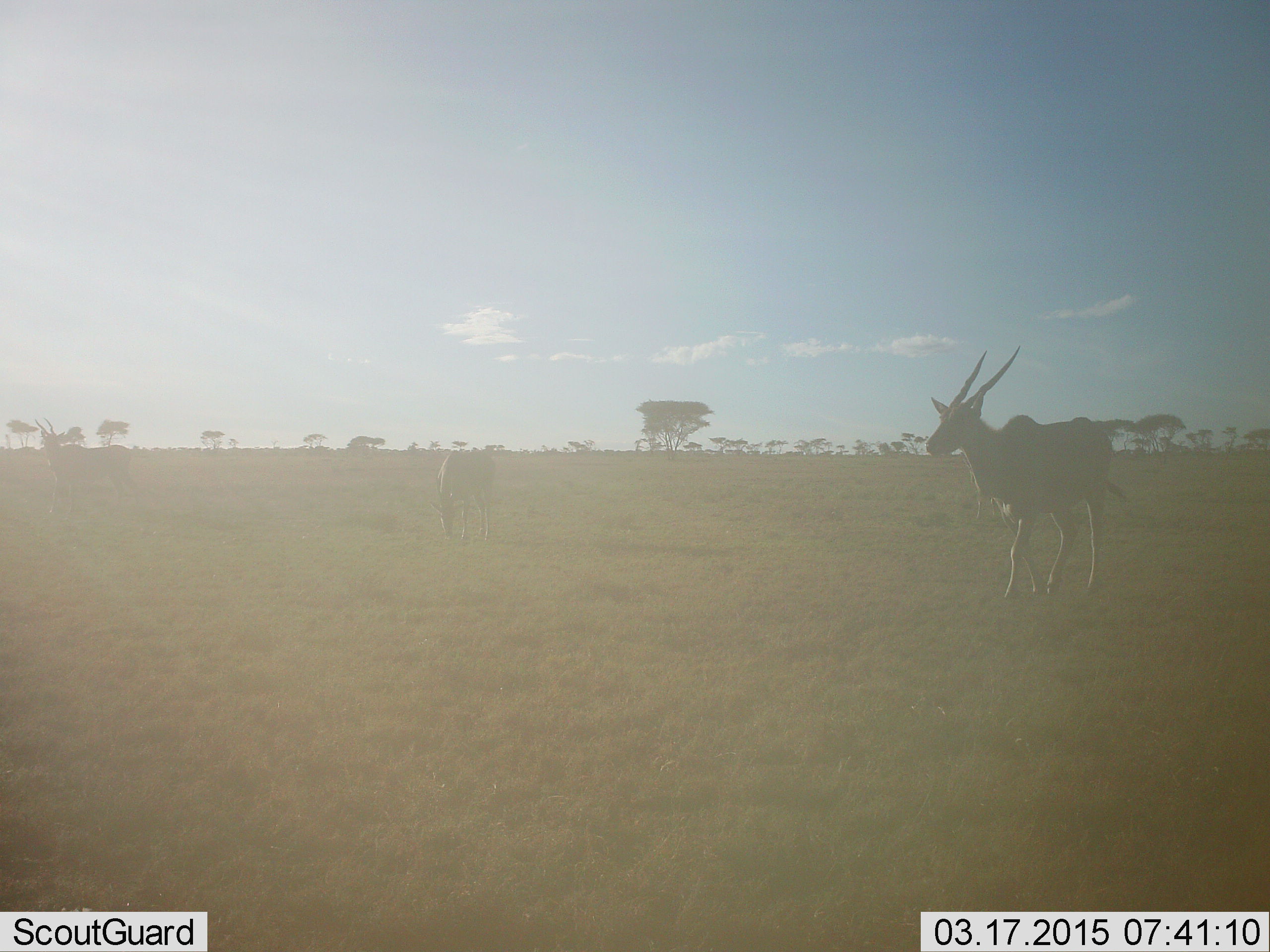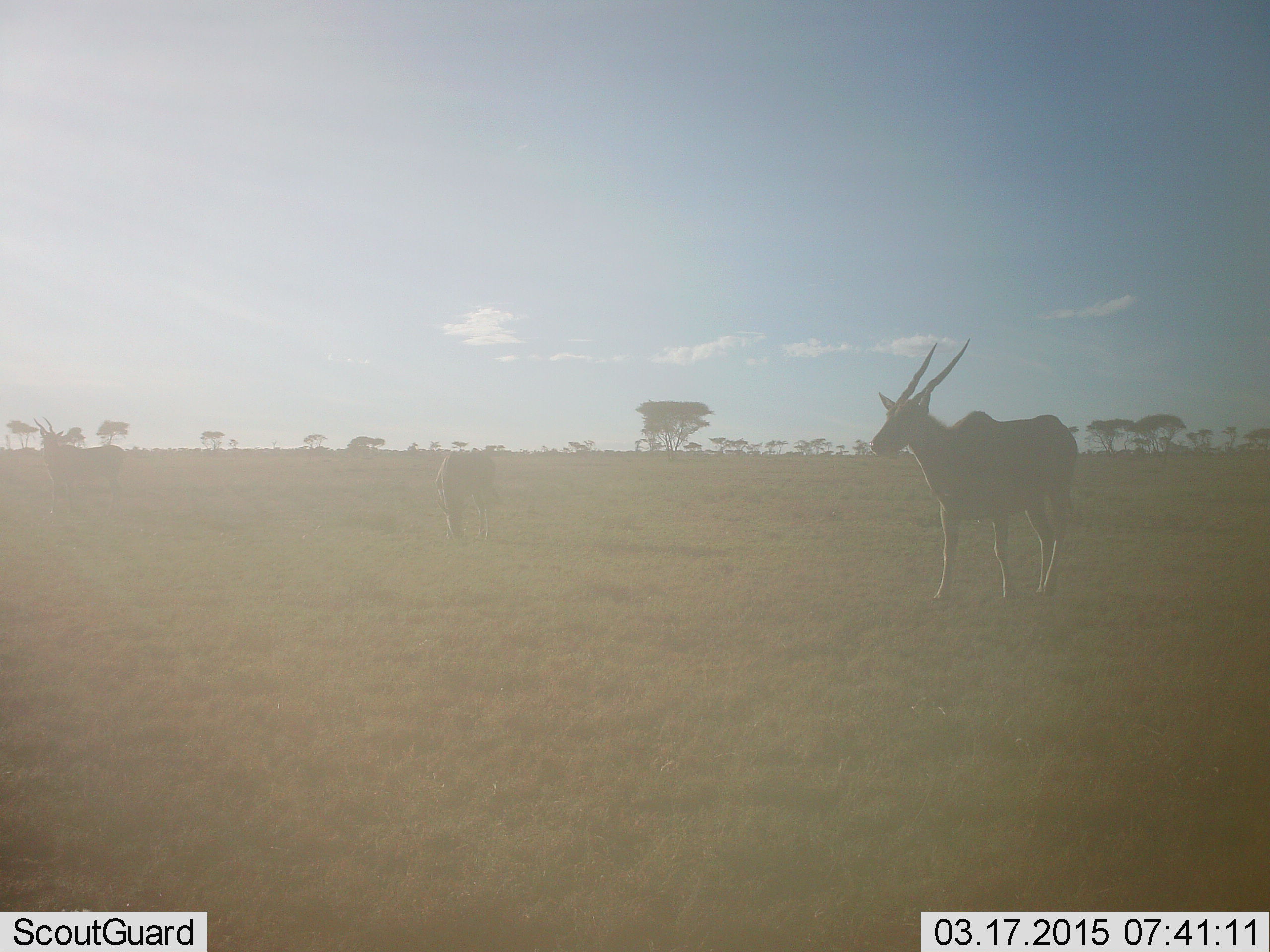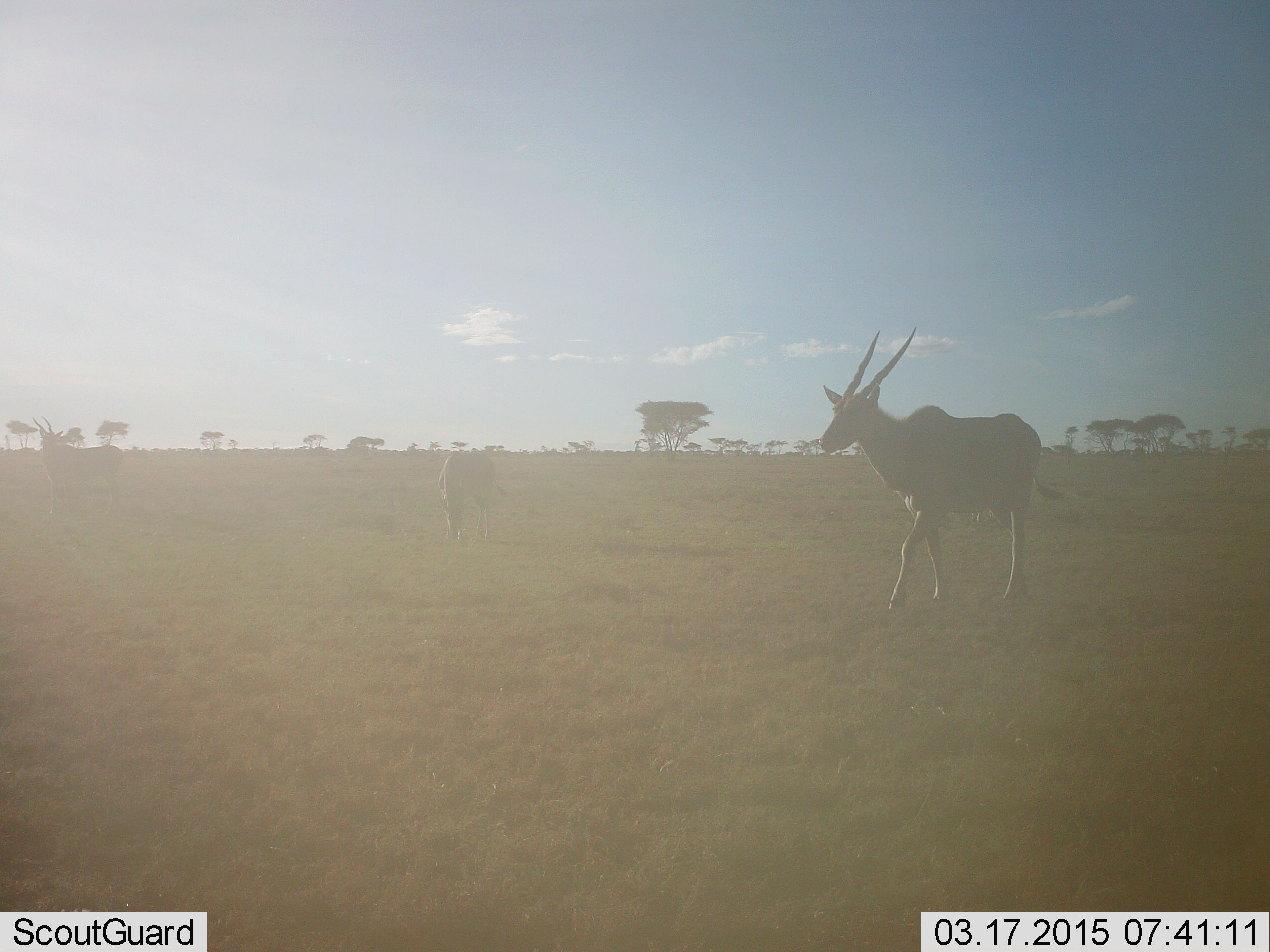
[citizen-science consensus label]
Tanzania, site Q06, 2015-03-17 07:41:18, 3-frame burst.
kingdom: Animalia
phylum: Chordata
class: Mammalia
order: Artiodactyla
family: Bovidae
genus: Tragelaphus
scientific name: Tragelaphus oryx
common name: eland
Eland (Tragelaphus oryx), count 3. Behavior (volunteer vote fractions): standing 27%, resting 0%, moving 73%, interacting 0%. Young present (vote fraction): 0%. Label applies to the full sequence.